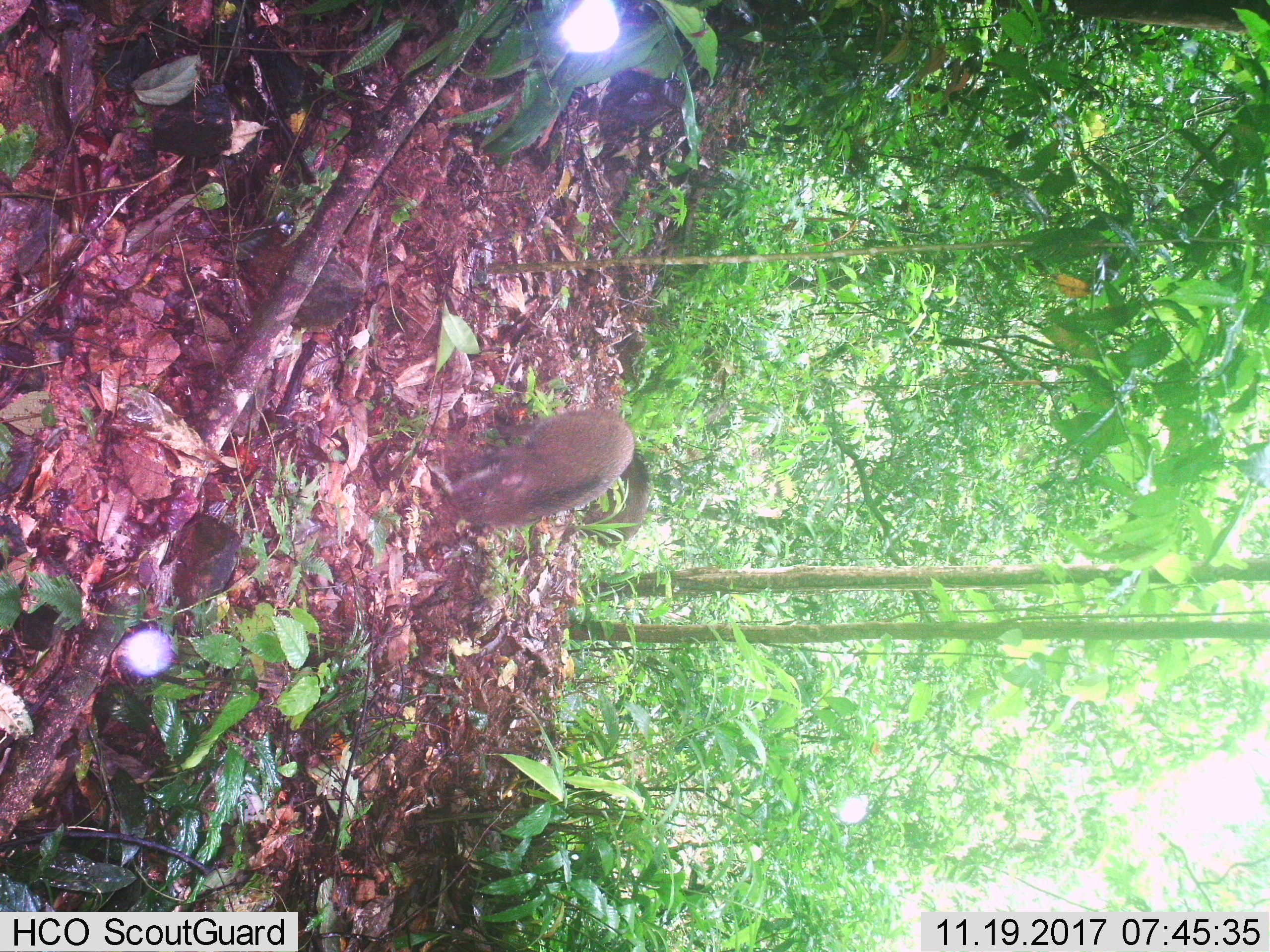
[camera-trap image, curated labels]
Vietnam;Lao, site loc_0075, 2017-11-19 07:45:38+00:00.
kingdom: Animalia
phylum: Chordata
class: Mammalia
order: Artiodactyla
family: Suidae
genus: Sus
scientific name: Sus scrofa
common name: eurasian wild pig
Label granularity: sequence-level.